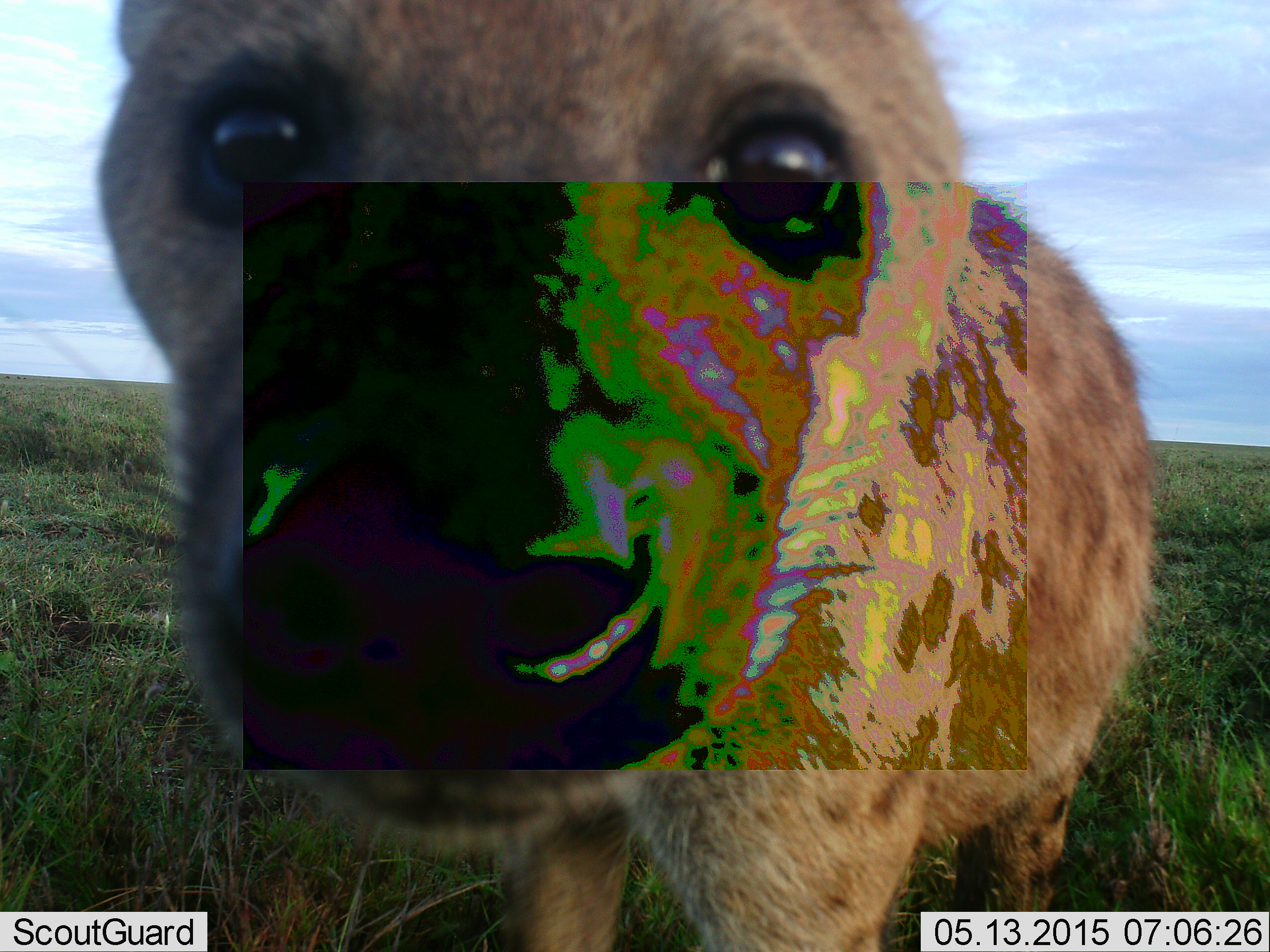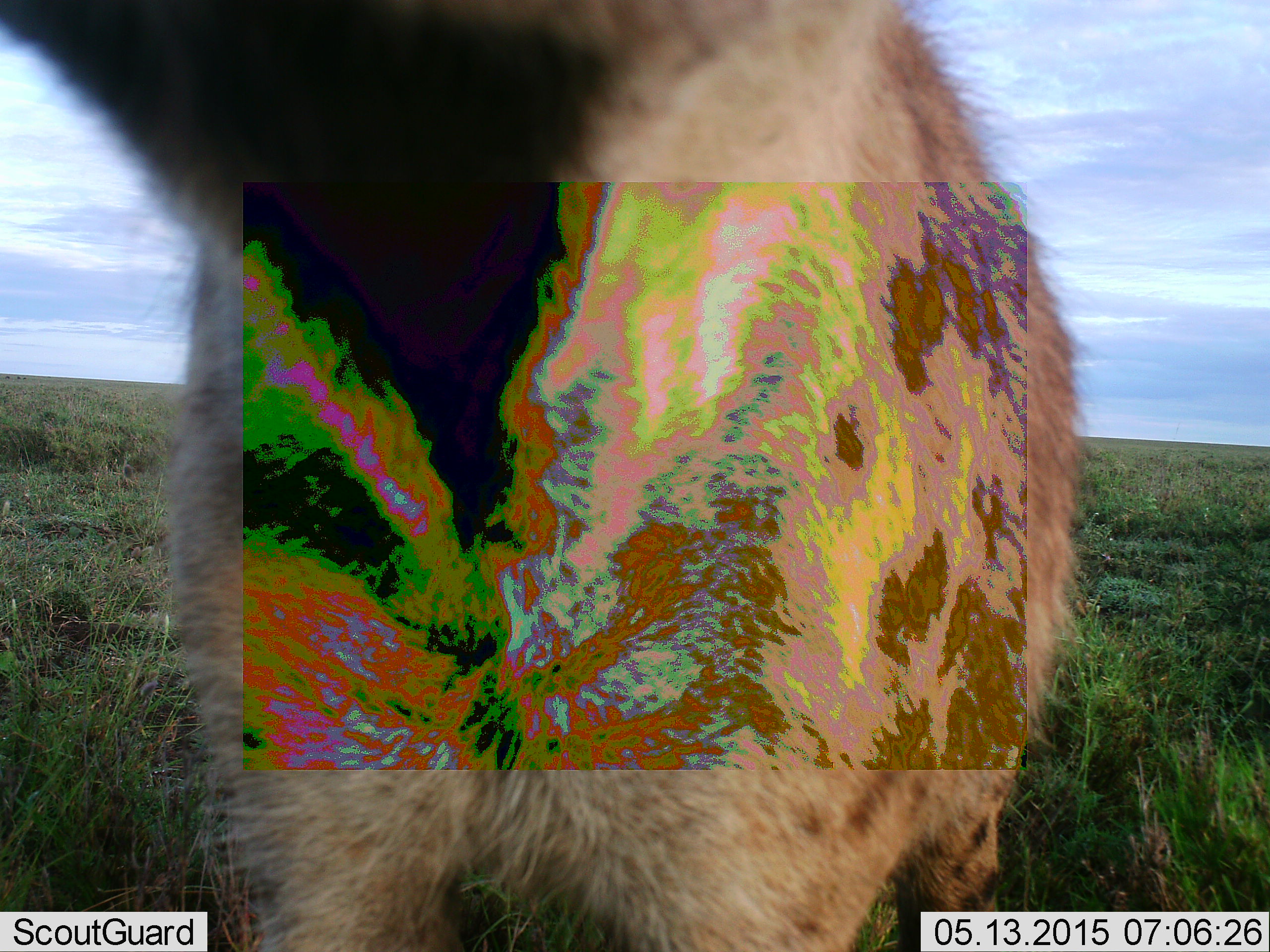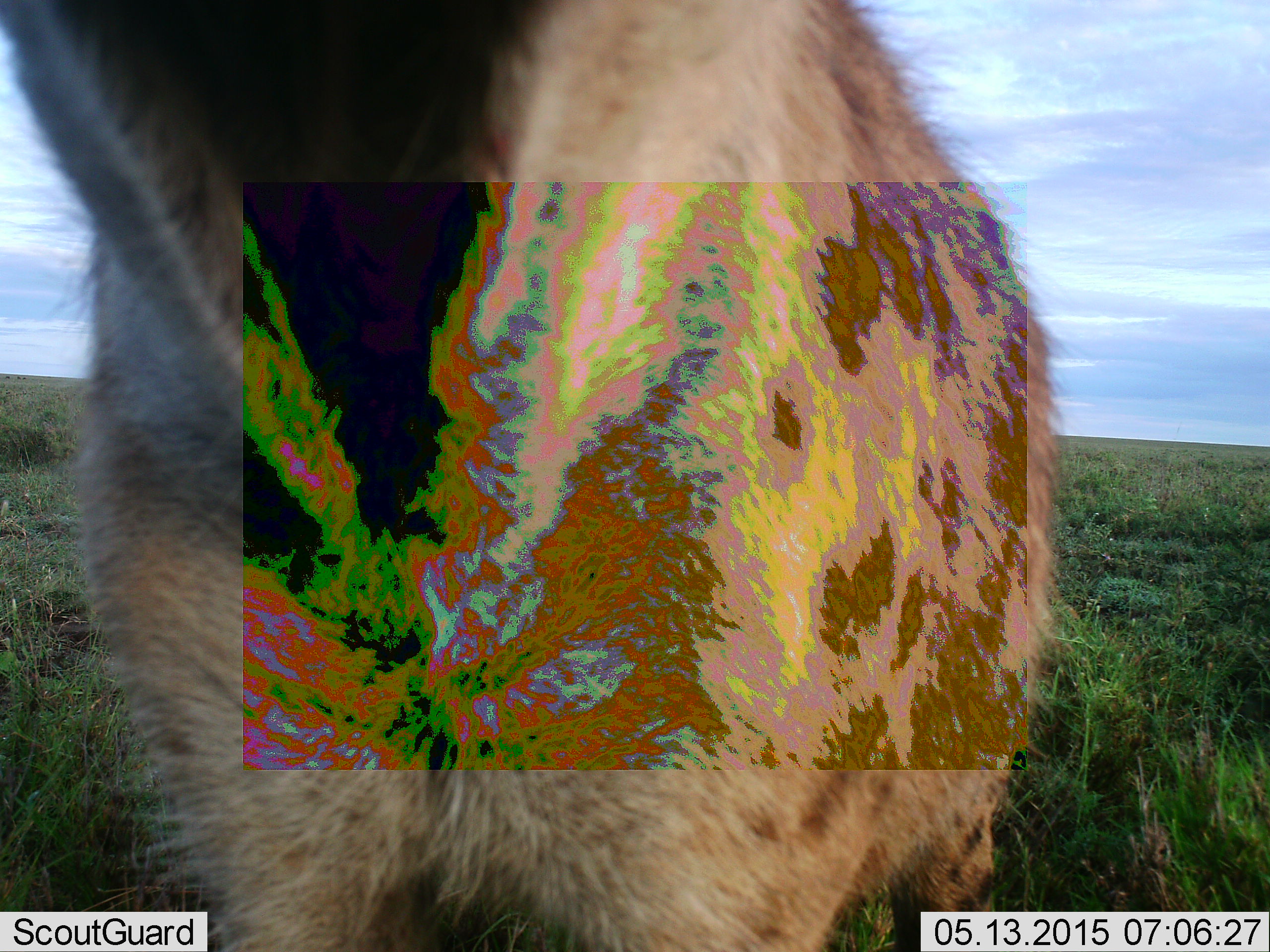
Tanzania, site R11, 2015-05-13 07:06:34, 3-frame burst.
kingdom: Animalia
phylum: Chordata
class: Mammalia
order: Carnivora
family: Hyaenidae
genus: Crocuta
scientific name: Crocuta crocuta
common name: spotted hyena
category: hyenaspotted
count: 1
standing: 90%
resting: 0%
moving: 10%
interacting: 40%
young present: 0%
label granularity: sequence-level